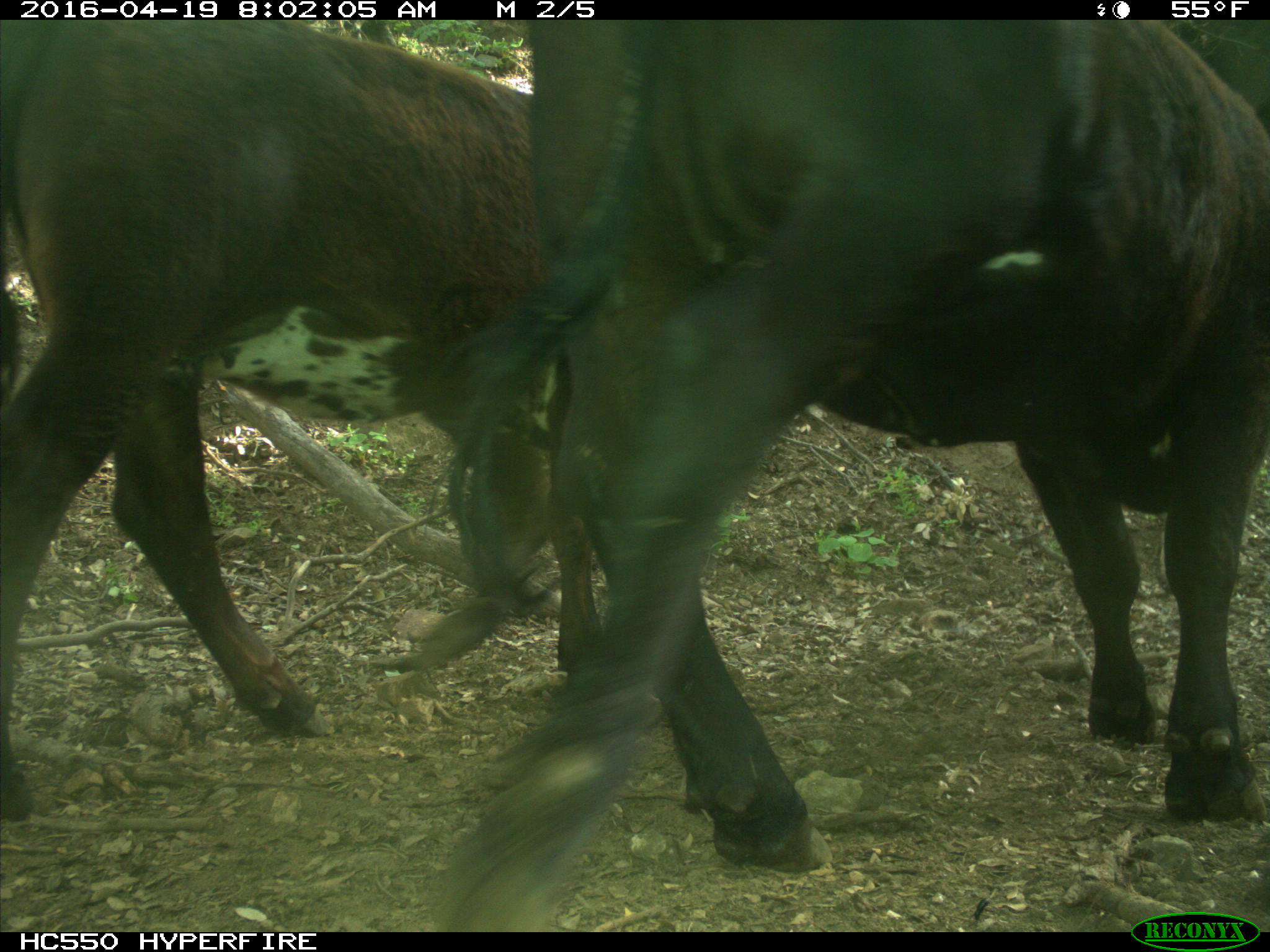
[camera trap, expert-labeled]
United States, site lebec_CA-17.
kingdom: Animalia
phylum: Chordata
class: Mammalia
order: Artiodactyla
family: Bovidae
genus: Bos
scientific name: Bos taurus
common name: domestic cow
Bos taurus (domestic cow).